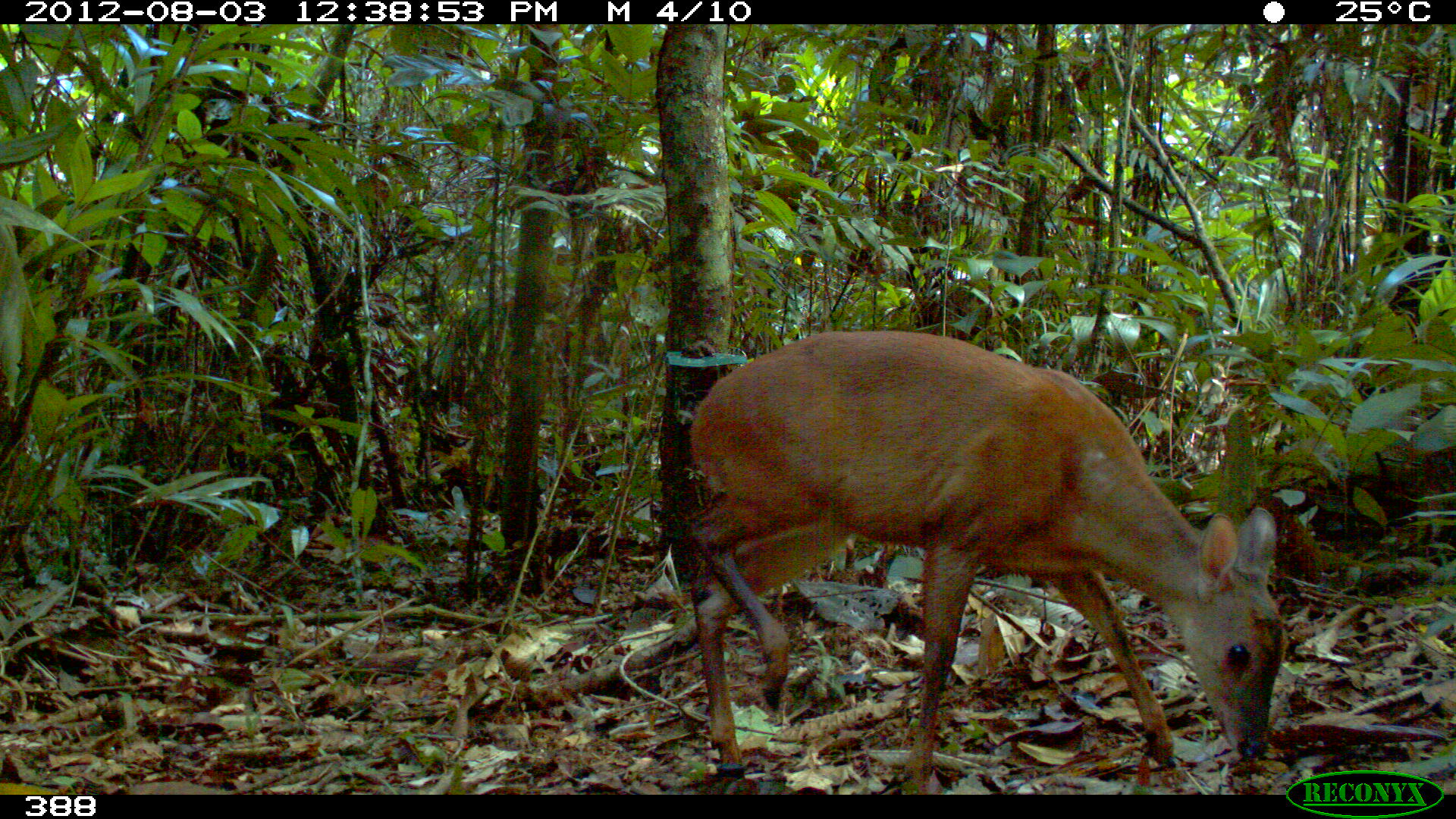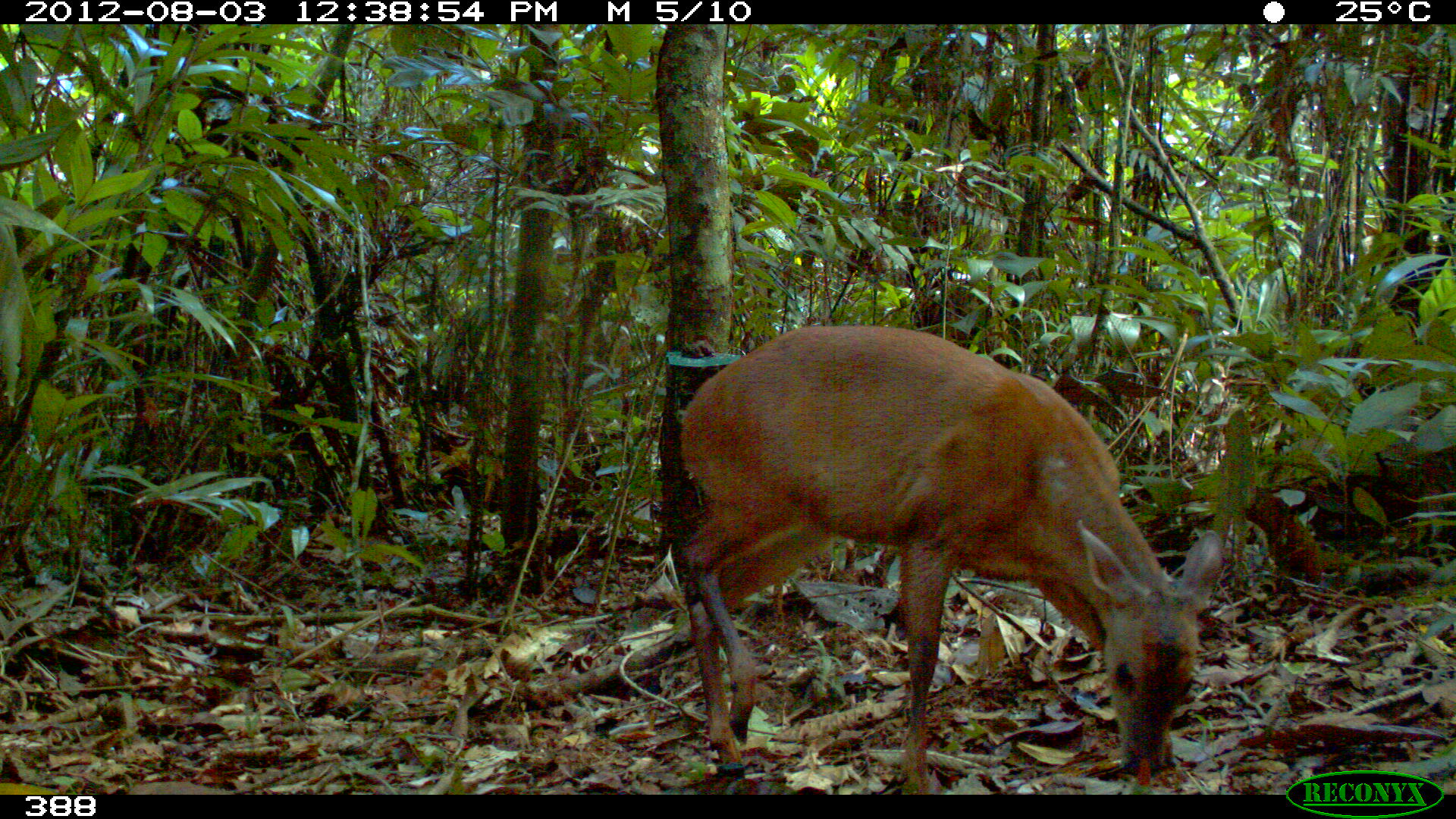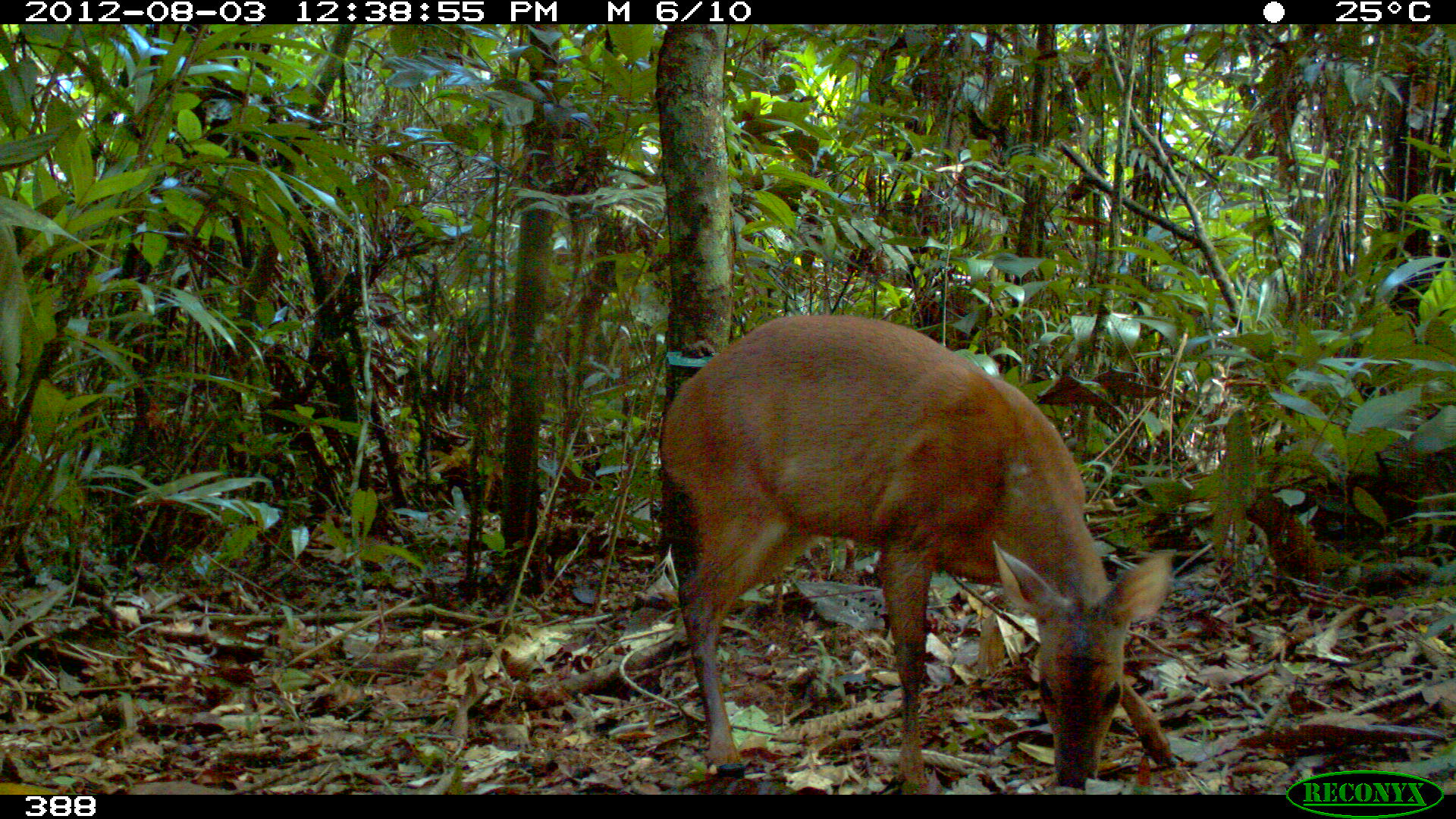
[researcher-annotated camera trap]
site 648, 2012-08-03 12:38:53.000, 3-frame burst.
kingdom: Animalia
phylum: Chordata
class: Mammalia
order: Artiodactyla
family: Cervidae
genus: Mazama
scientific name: Mazama americana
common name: red brocket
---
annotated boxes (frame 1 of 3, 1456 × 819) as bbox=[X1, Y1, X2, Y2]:
mazama americana: bbox=[684, 328, 1284, 788]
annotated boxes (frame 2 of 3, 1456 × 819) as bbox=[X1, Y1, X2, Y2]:
mazama americana: bbox=[675, 325, 1227, 792]